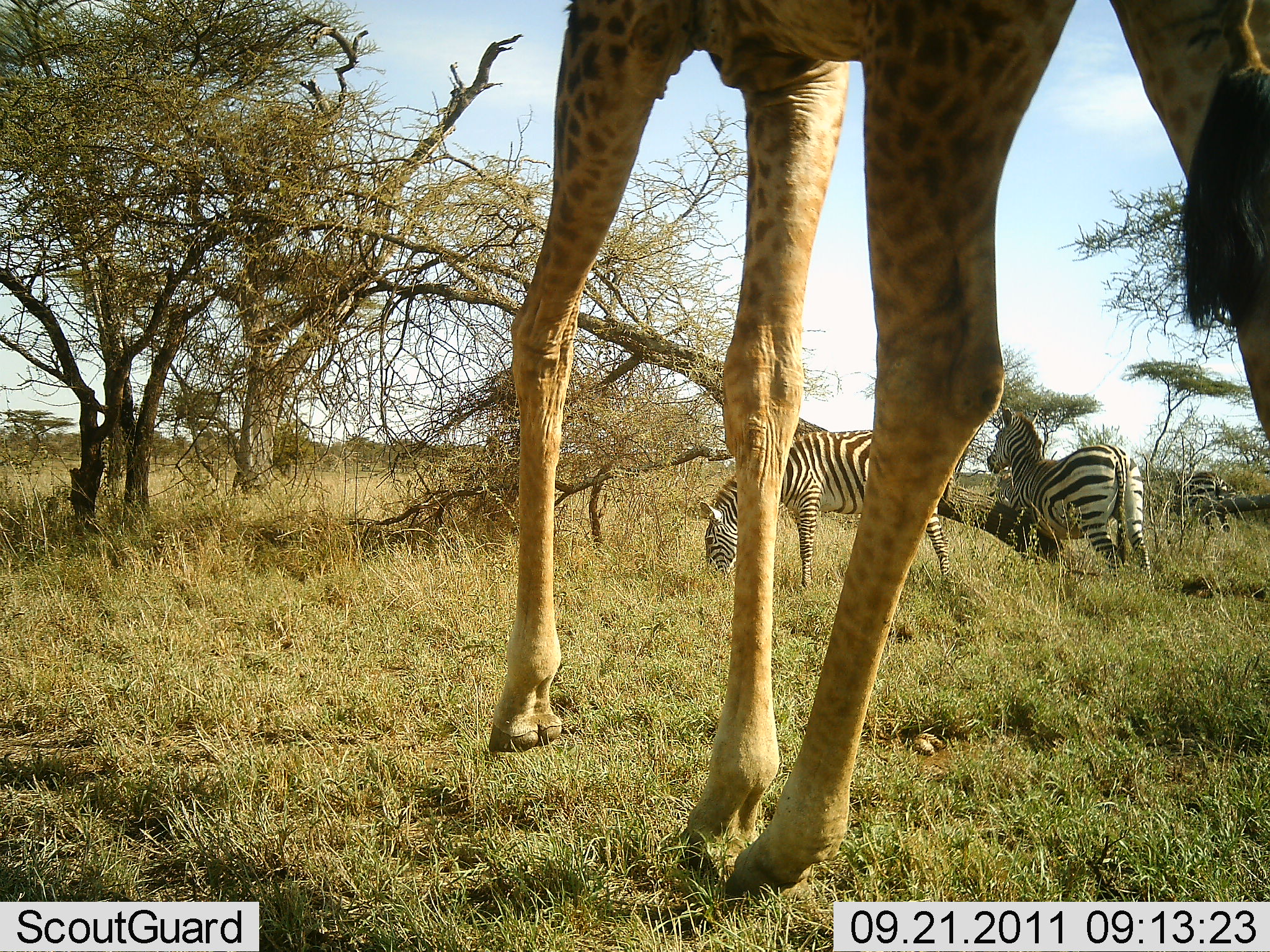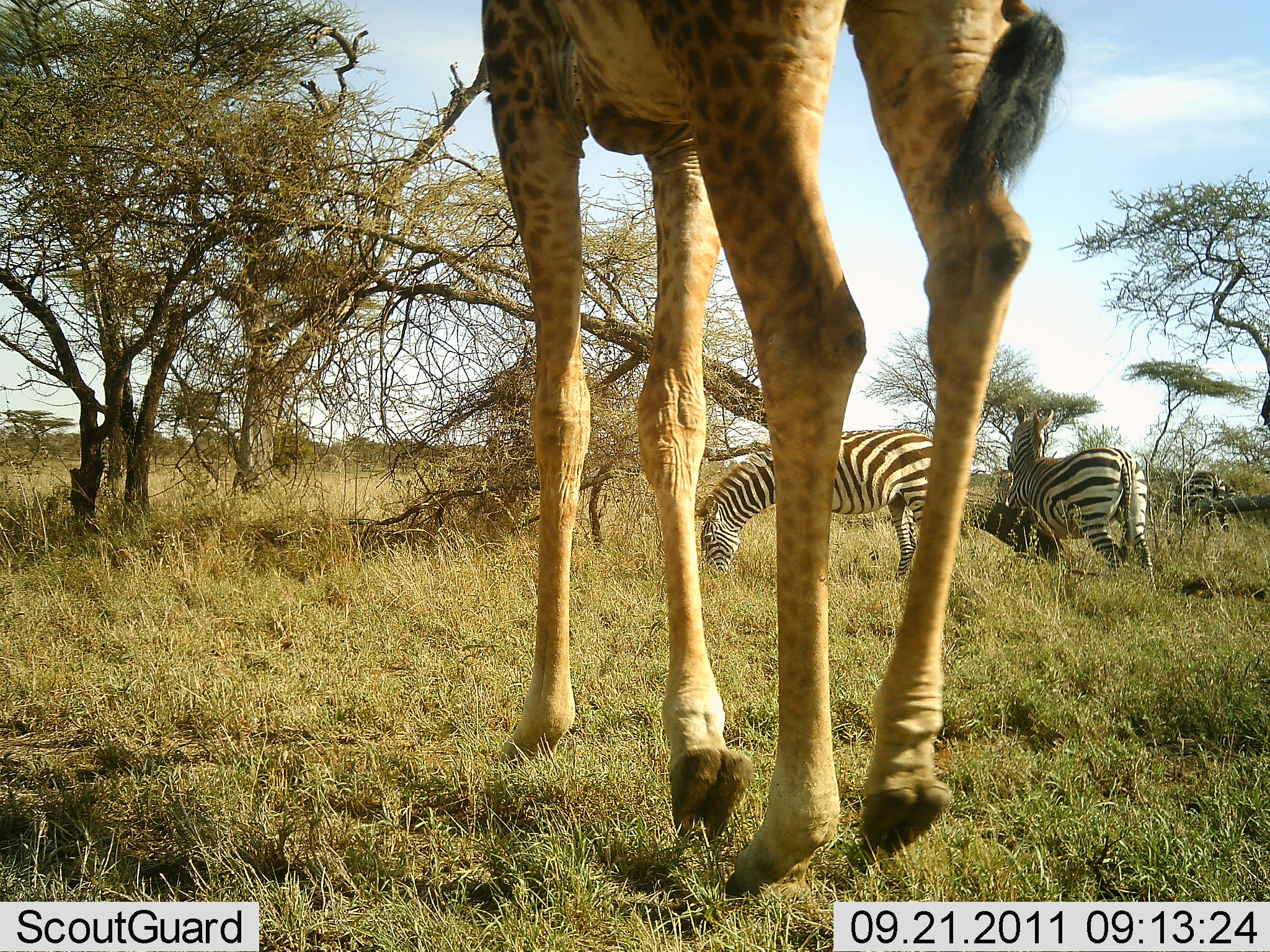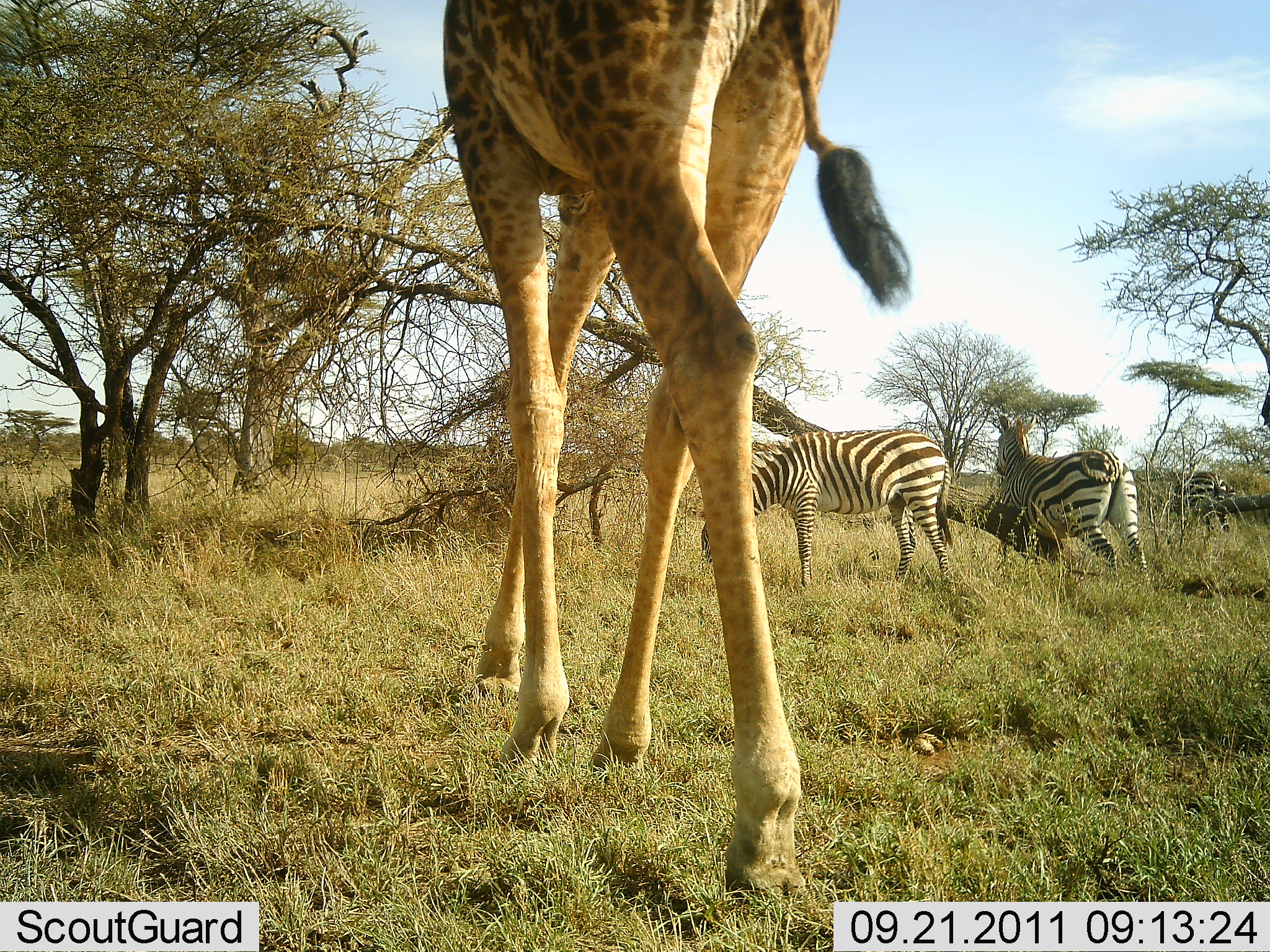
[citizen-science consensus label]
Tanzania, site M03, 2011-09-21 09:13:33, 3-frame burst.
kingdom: Animalia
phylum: Chordata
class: Mammalia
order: Artiodactyla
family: Giraffidae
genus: Giraffa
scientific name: Giraffa camelopardalis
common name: giraffe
Giraffe (Giraffa camelopardalis), count 1. Behavior (volunteer vote fractions): standing 18%, resting 0%, moving 91%, interacting 0%. Young present (vote fraction): 0%. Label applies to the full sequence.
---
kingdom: Animalia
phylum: Chordata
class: Mammalia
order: Perissodactyla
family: Equidae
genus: Equus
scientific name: Equus quagga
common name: plains zebra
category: zebra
Zebra (plains zebra) (Equus quagga), count 3. Behavior (volunteer vote fractions): standing 55%, resting 9%, moving 36%, interacting 0%. Young present (vote fraction): 0%. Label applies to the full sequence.